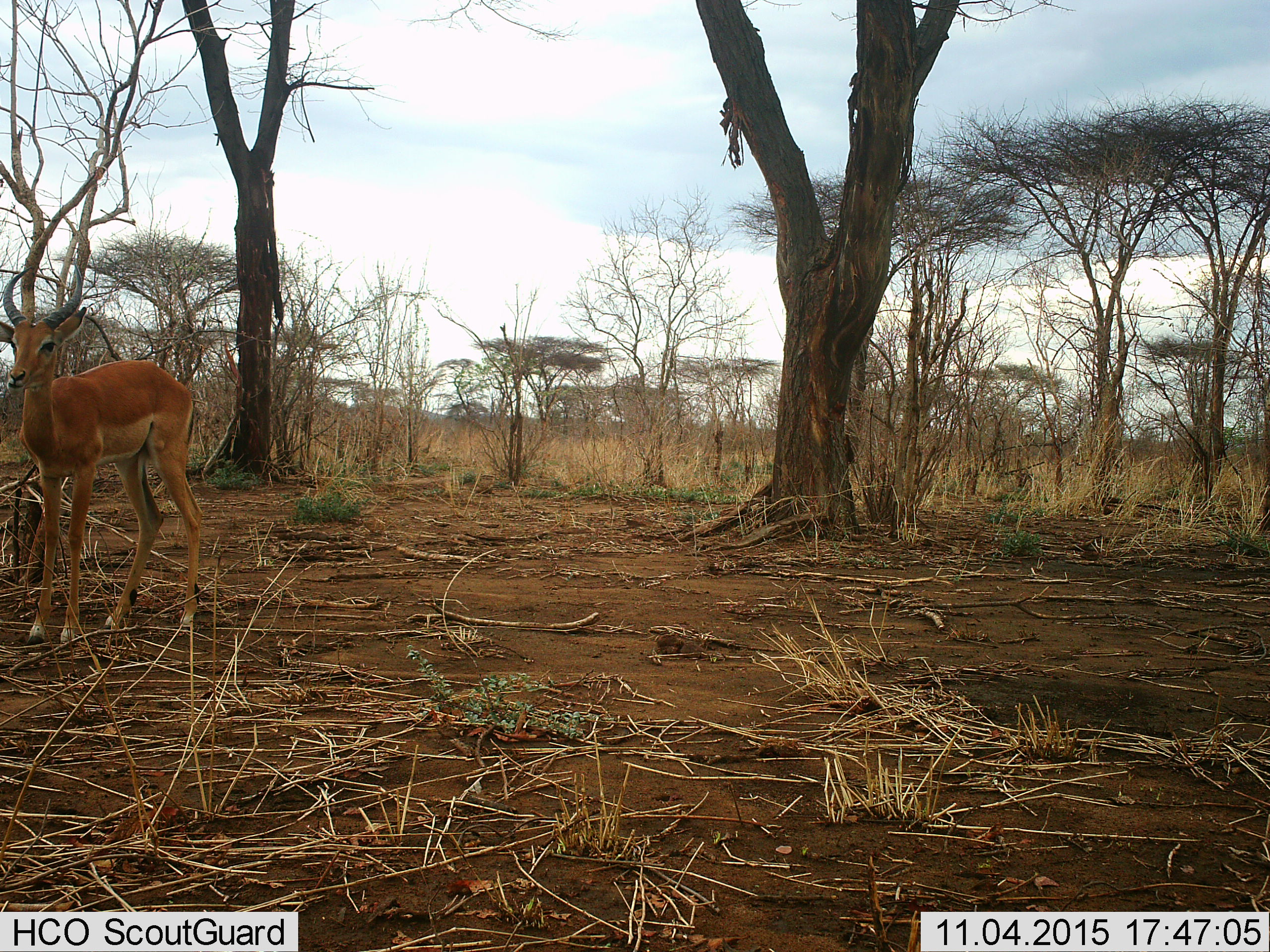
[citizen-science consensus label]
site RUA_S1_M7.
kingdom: Animalia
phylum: Chordata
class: Mammalia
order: Artiodactyla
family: Bovidae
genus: Aepyceros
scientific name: Aepyceros melampus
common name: impala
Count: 1.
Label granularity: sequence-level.